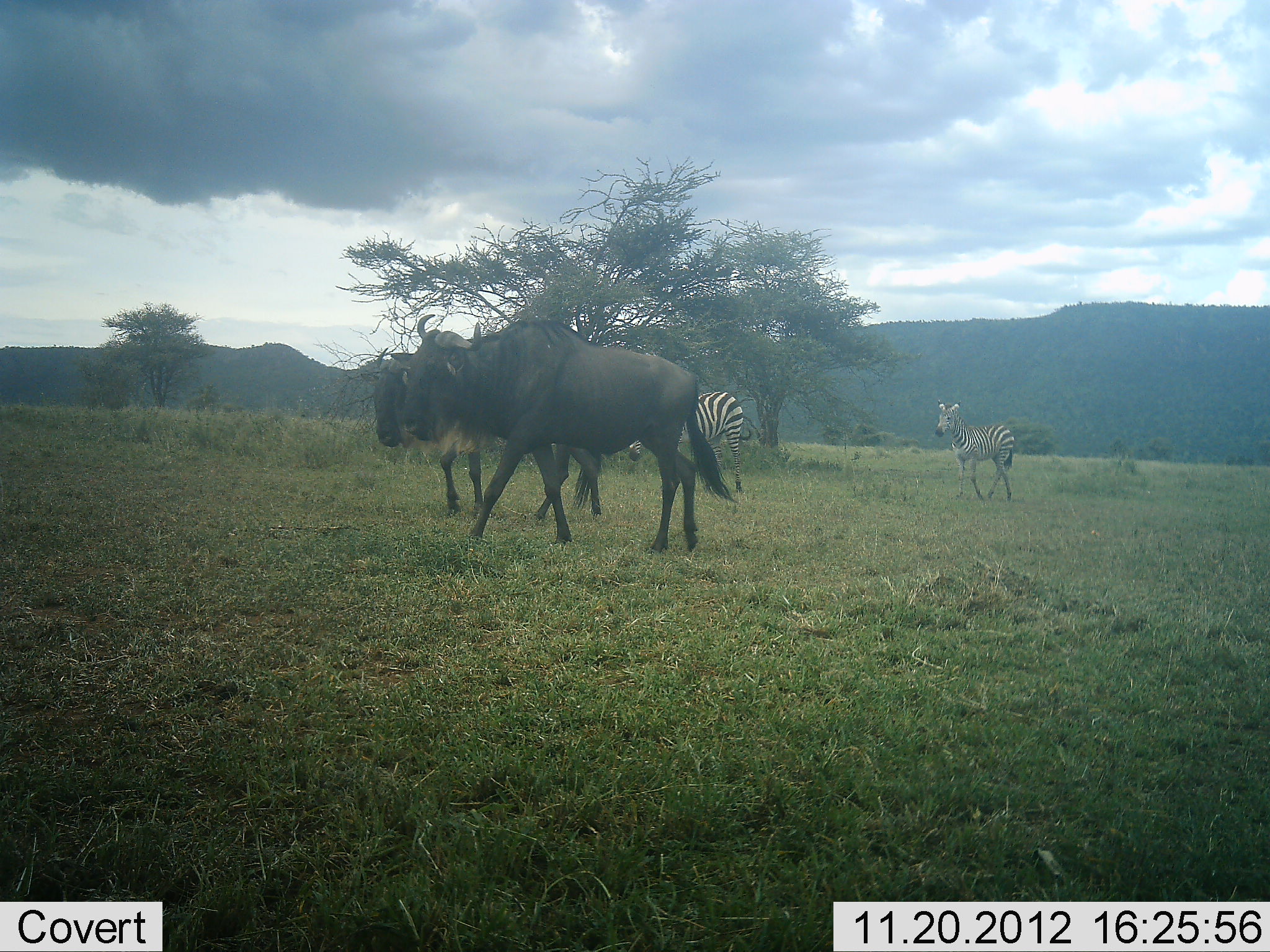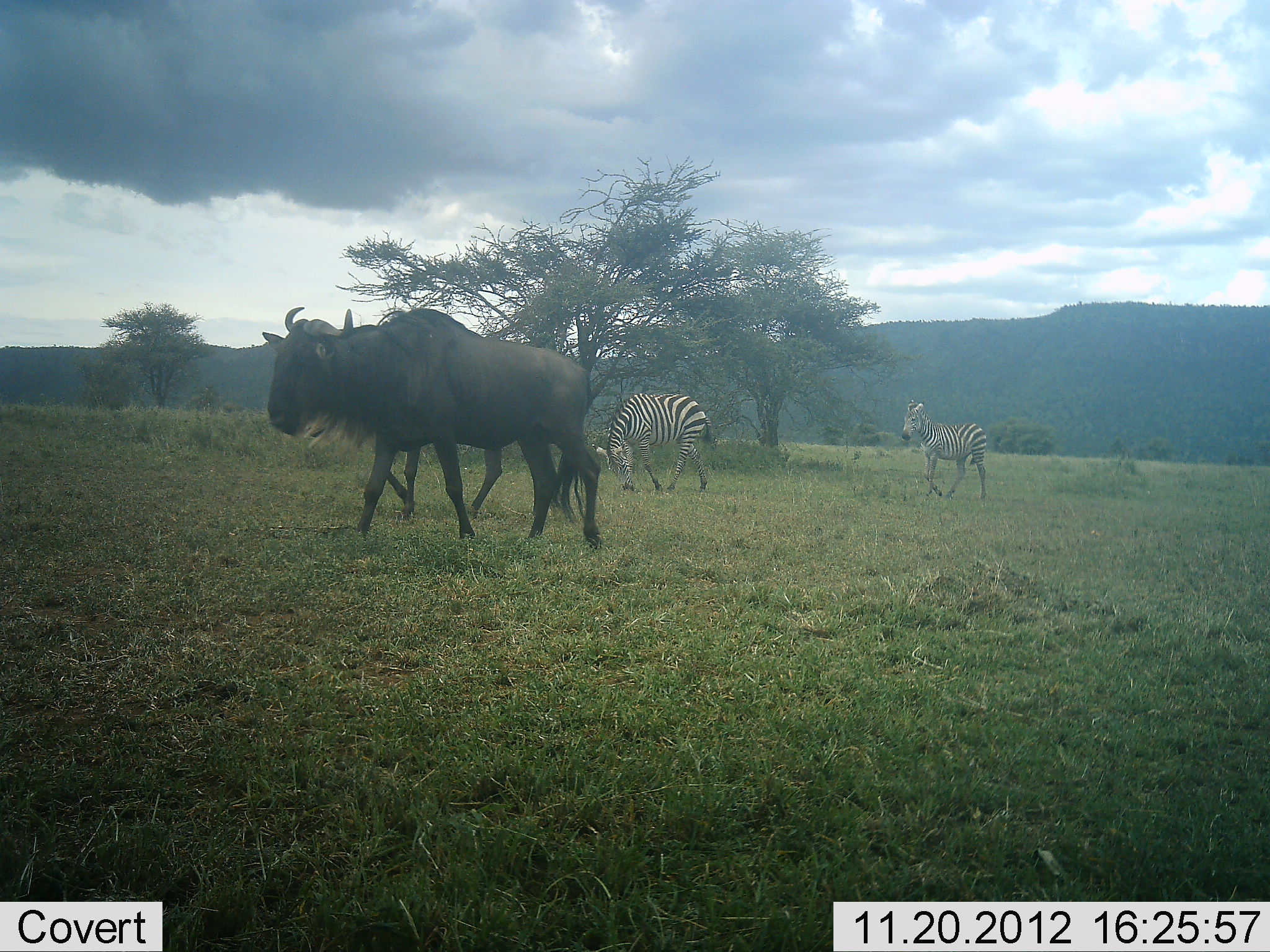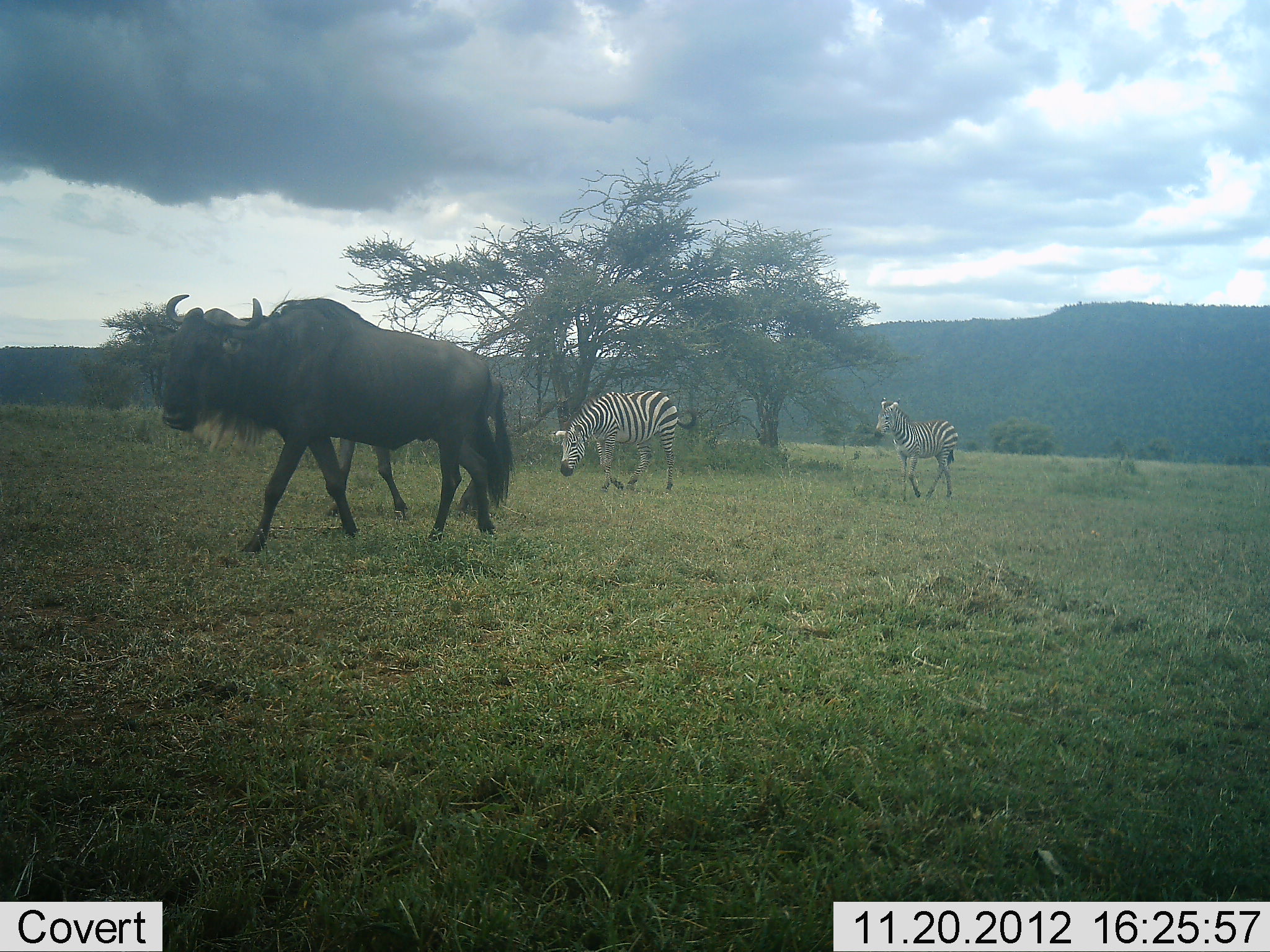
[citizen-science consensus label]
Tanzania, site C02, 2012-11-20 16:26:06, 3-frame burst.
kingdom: Animalia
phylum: Chordata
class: Mammalia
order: Artiodactyla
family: Bovidae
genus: Connochaetes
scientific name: Connochaetes taurinus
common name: blue wildebeest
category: wildebeest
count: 2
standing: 0%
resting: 0%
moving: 100%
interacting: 0%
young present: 4%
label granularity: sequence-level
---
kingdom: Animalia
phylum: Chordata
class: Mammalia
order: Perissodactyla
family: Equidae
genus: Equus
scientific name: Equus quagga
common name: plains zebra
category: zebra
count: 2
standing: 0%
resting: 0%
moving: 96%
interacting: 4%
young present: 15%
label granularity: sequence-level